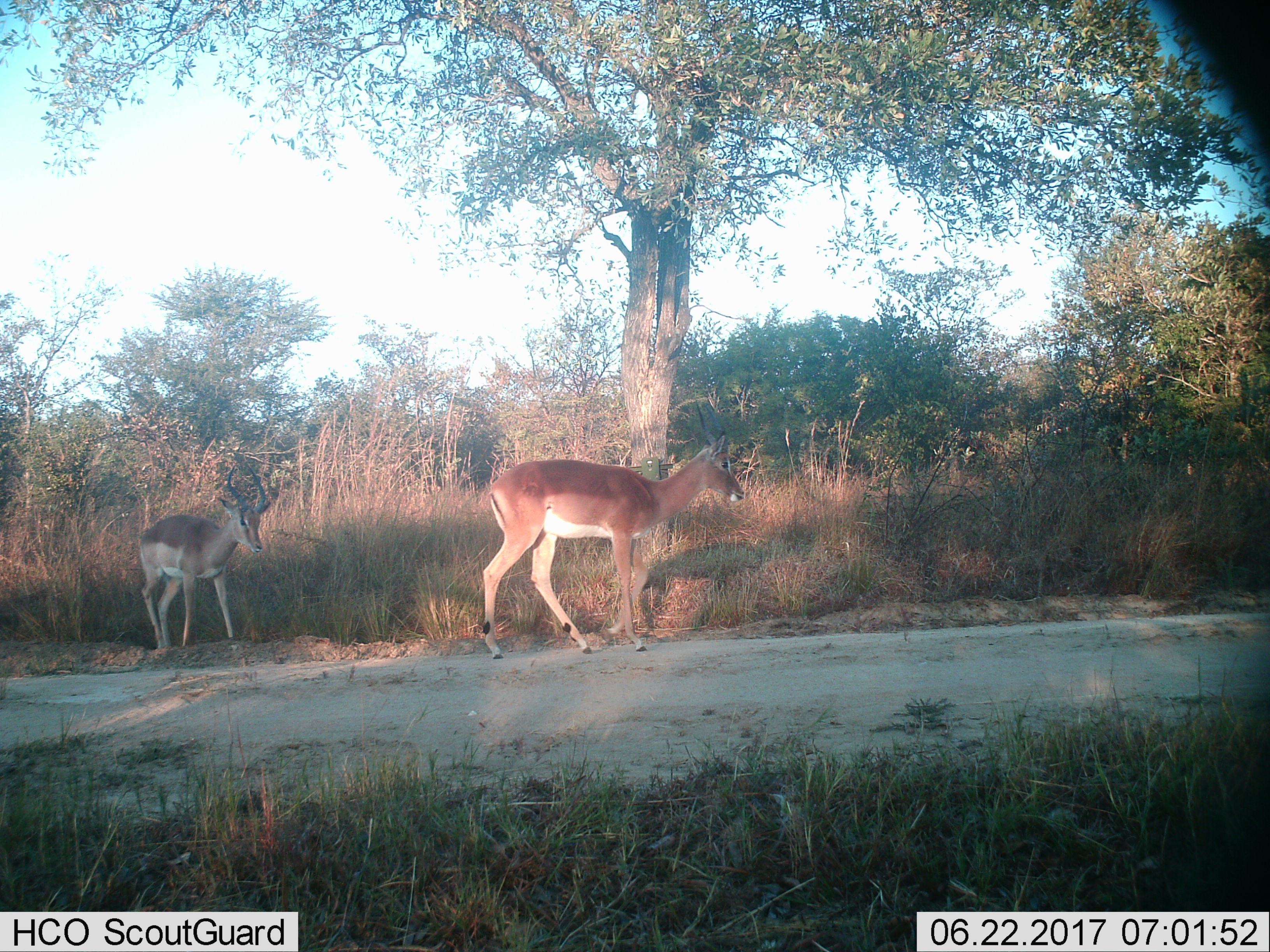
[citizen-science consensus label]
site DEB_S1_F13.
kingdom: Animalia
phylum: Chordata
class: Mammalia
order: Artiodactyla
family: Bovidae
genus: Aepyceros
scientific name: Aepyceros melampus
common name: impala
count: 2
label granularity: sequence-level